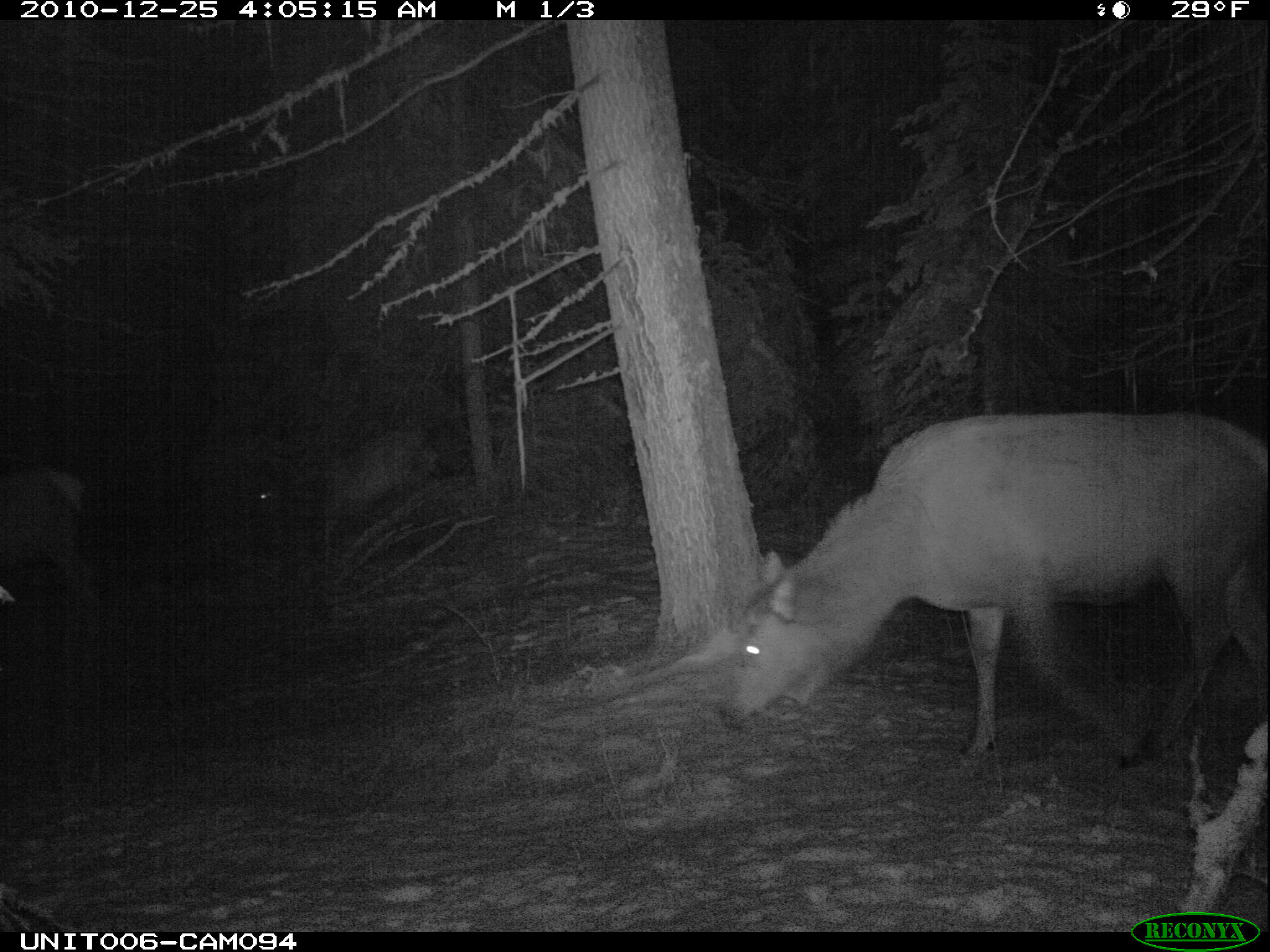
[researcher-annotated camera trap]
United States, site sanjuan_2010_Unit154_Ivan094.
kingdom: Animalia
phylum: Chordata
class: Mammalia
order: Artiodactyla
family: Cervidae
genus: Cervus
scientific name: Cervus elaphus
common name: red deer